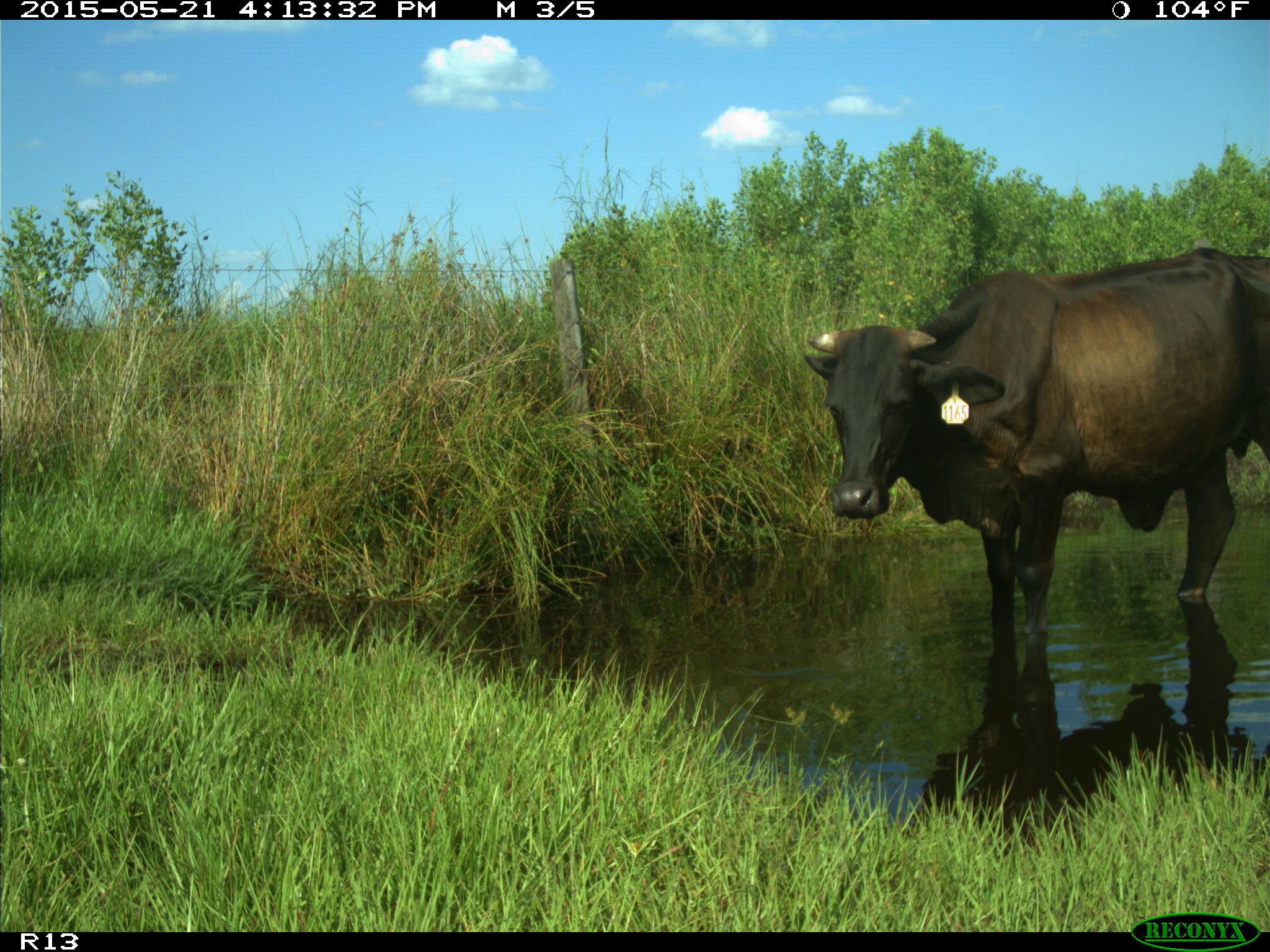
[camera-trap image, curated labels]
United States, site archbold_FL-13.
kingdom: Animalia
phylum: Chordata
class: Mammalia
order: Artiodactyla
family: Bovidae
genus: Bos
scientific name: Bos taurus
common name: domestic cow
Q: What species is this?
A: Bos taurus (domestic cow).